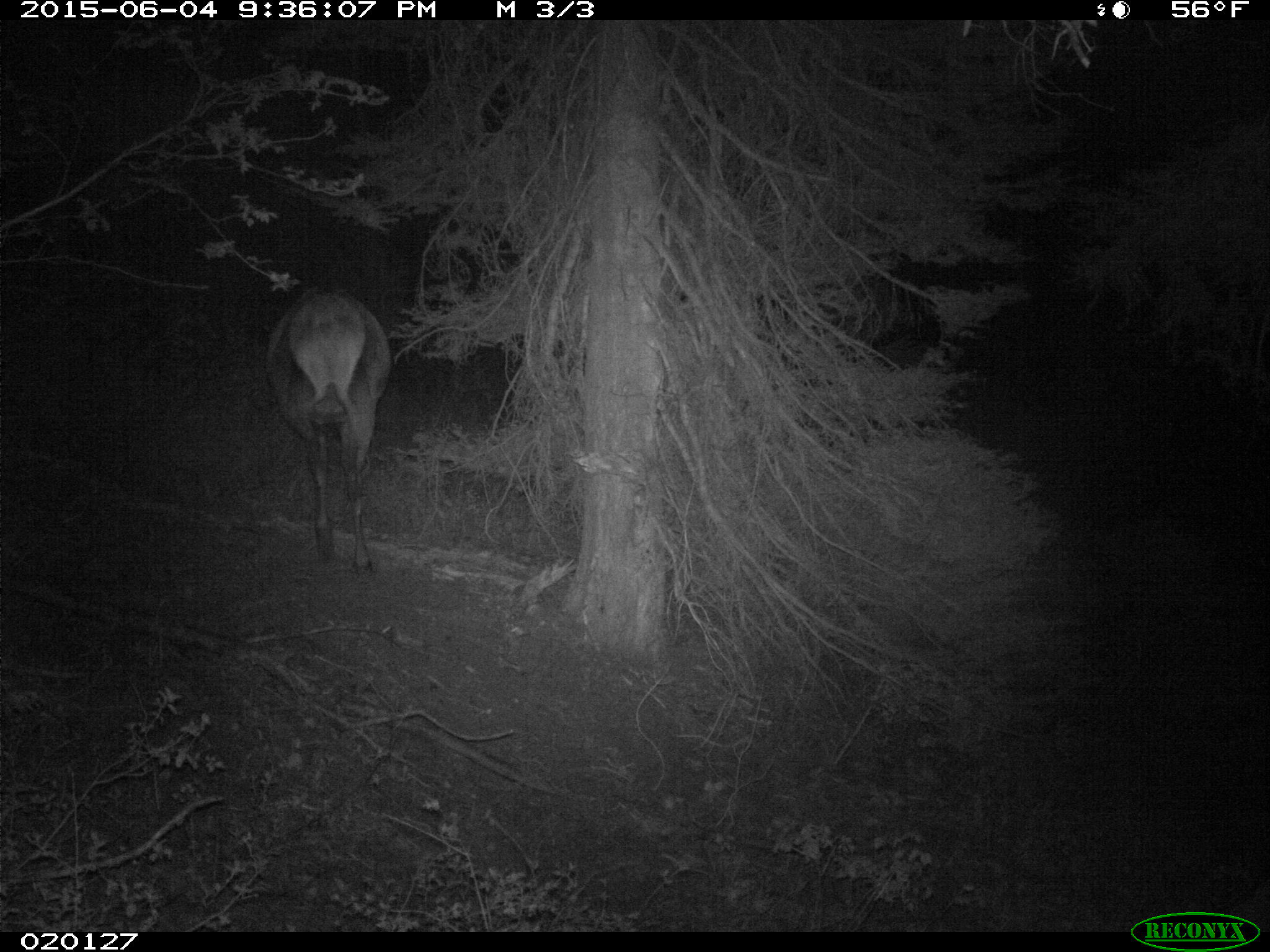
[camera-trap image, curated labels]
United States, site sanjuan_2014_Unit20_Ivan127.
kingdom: Animalia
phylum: Chordata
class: Mammalia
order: Artiodactyla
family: Cervidae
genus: Cervus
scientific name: Cervus elaphus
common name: red deer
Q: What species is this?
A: Cervus elaphus (red deer).